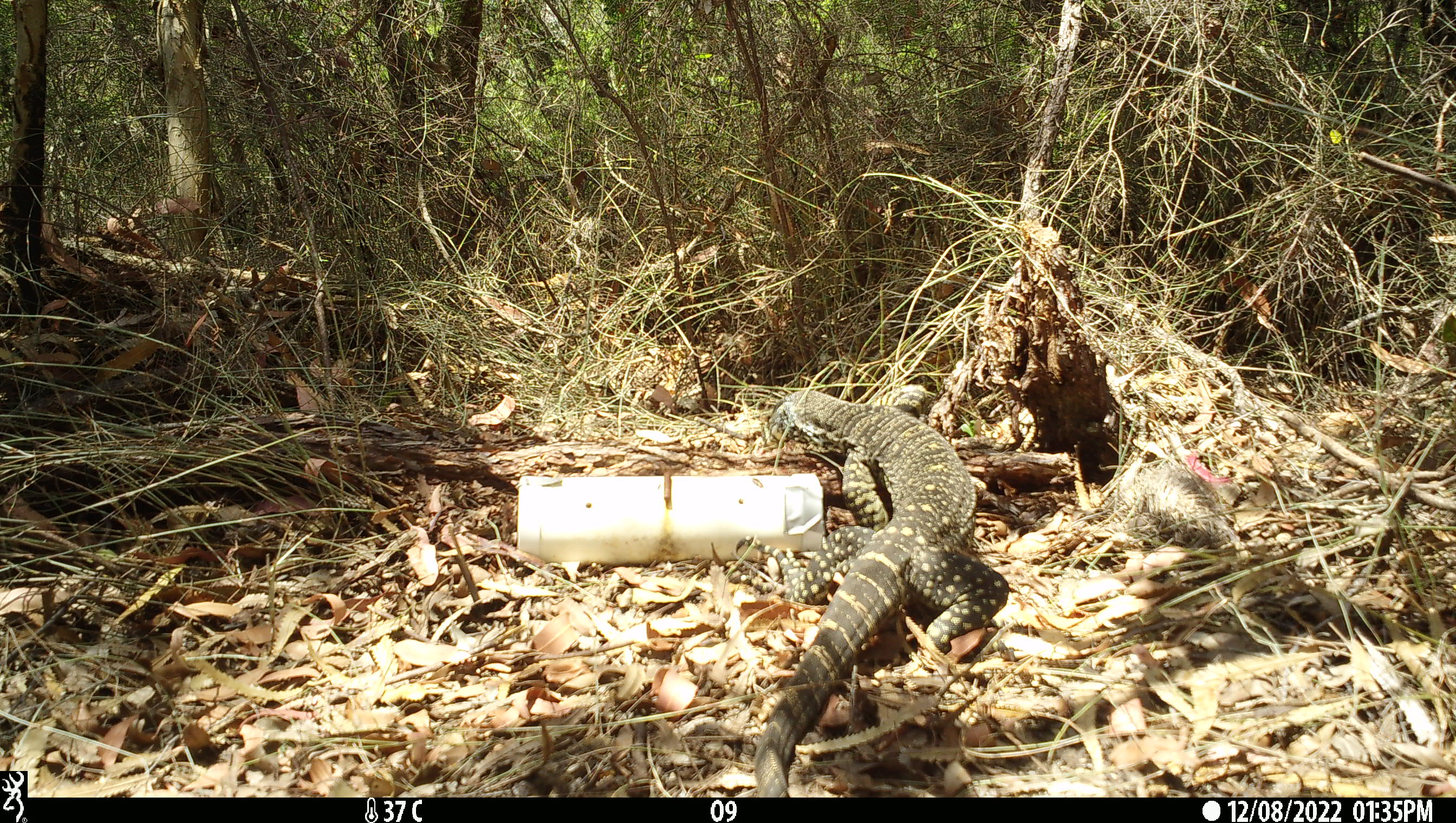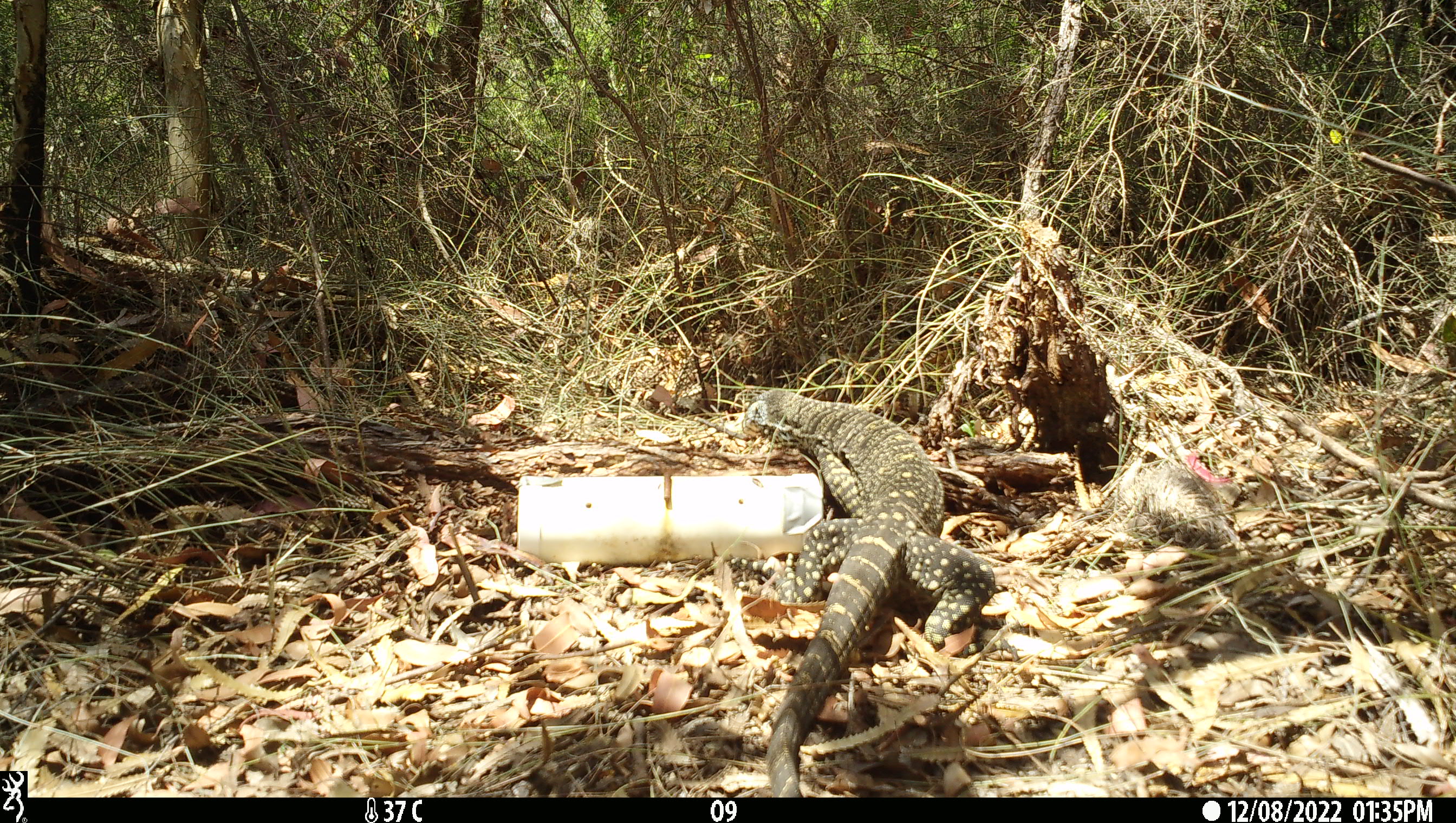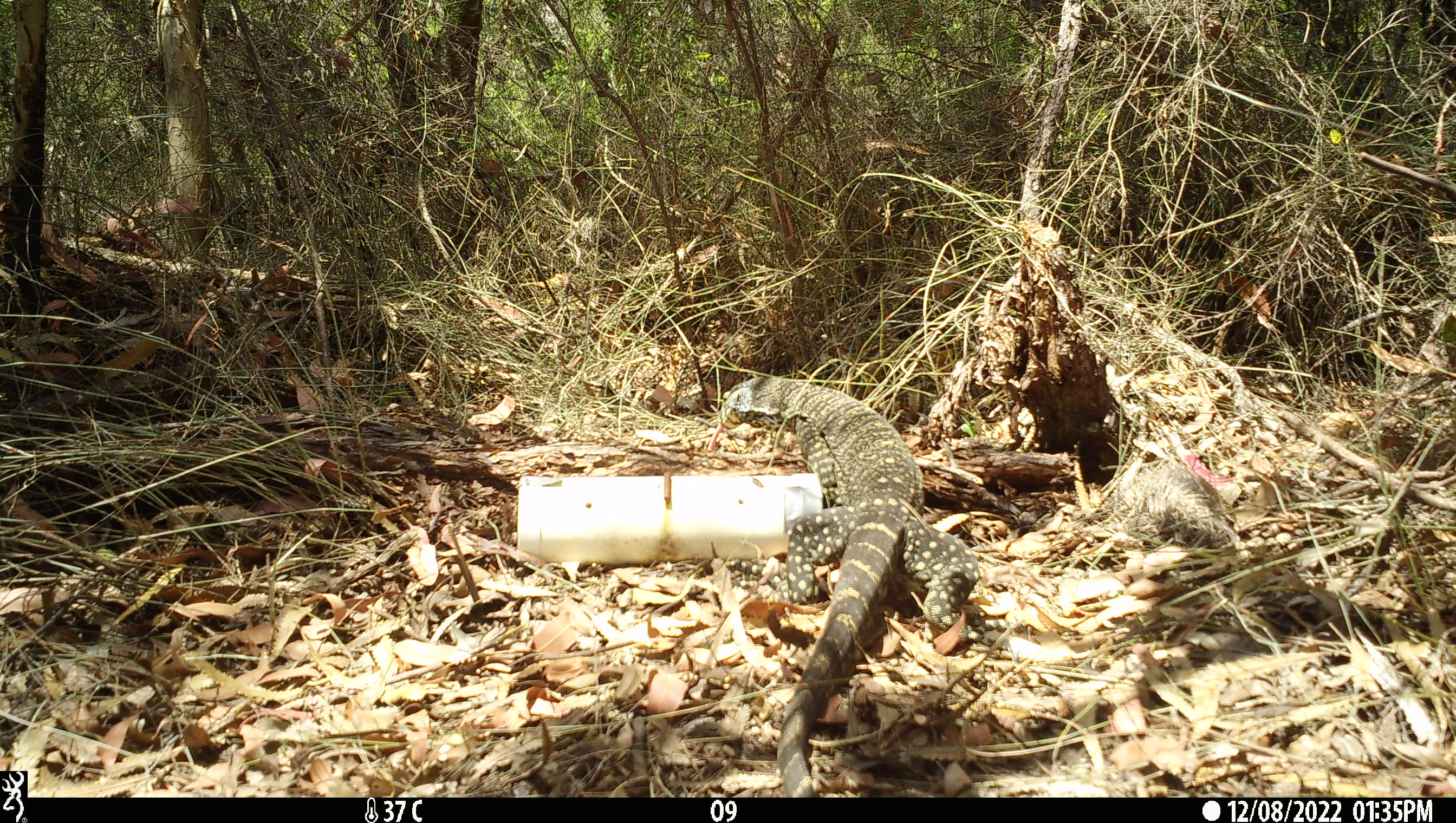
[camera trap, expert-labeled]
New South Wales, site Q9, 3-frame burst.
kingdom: Animalia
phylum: Chordata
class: Reptilia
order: Squamata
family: Varanidae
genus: Varanus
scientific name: Varanus varius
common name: lace monitor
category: goanna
Goanna (lace monitor) (Varanus varius).